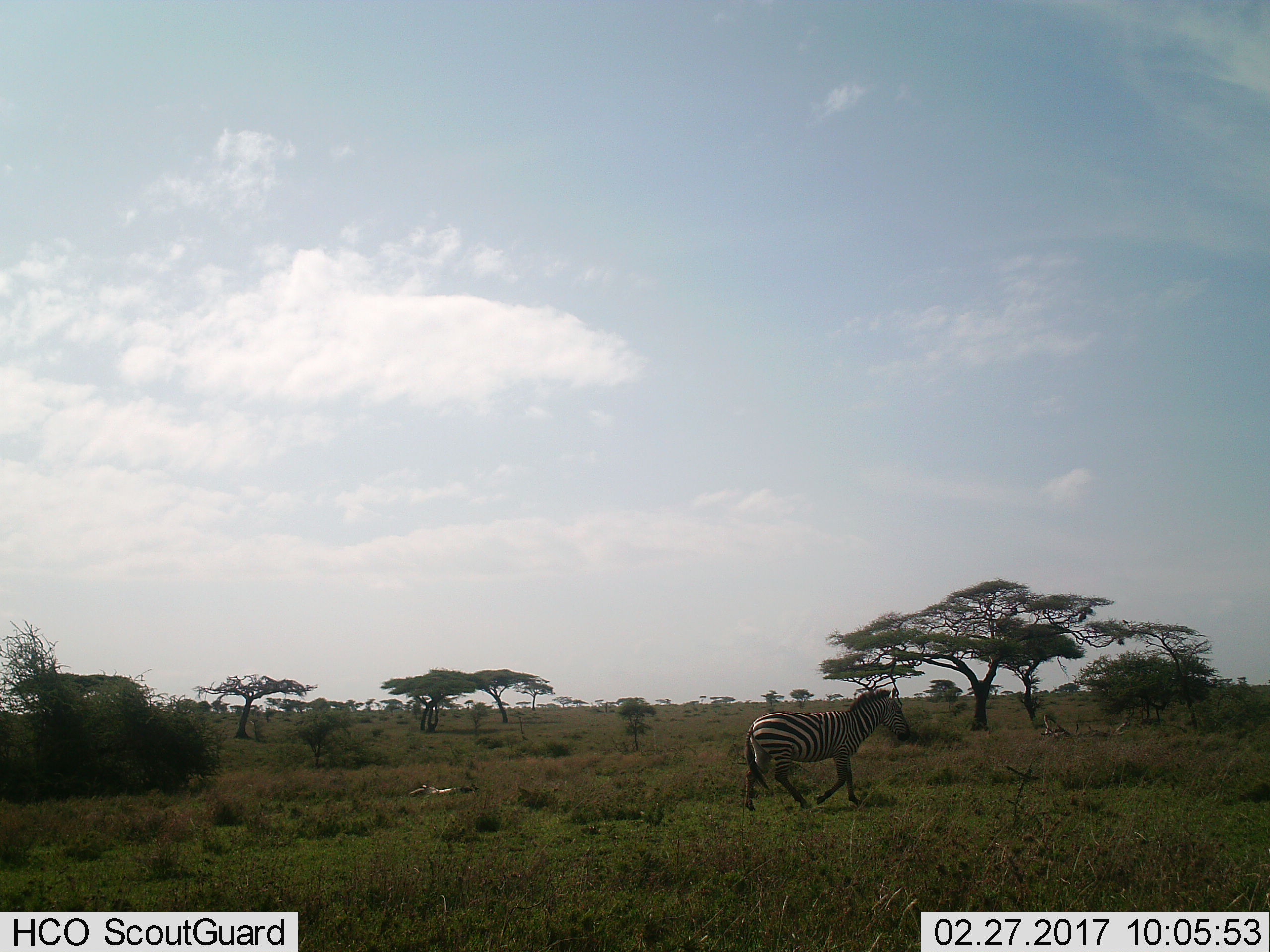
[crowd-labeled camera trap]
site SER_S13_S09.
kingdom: Animalia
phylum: Chordata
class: Mammalia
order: Perissodactyla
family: Equidae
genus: Equus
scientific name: Equus quagga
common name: plains zebra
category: zebraplains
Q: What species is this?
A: Zebraplains (plains zebra) (Equus quagga).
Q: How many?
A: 1.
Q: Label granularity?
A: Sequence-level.